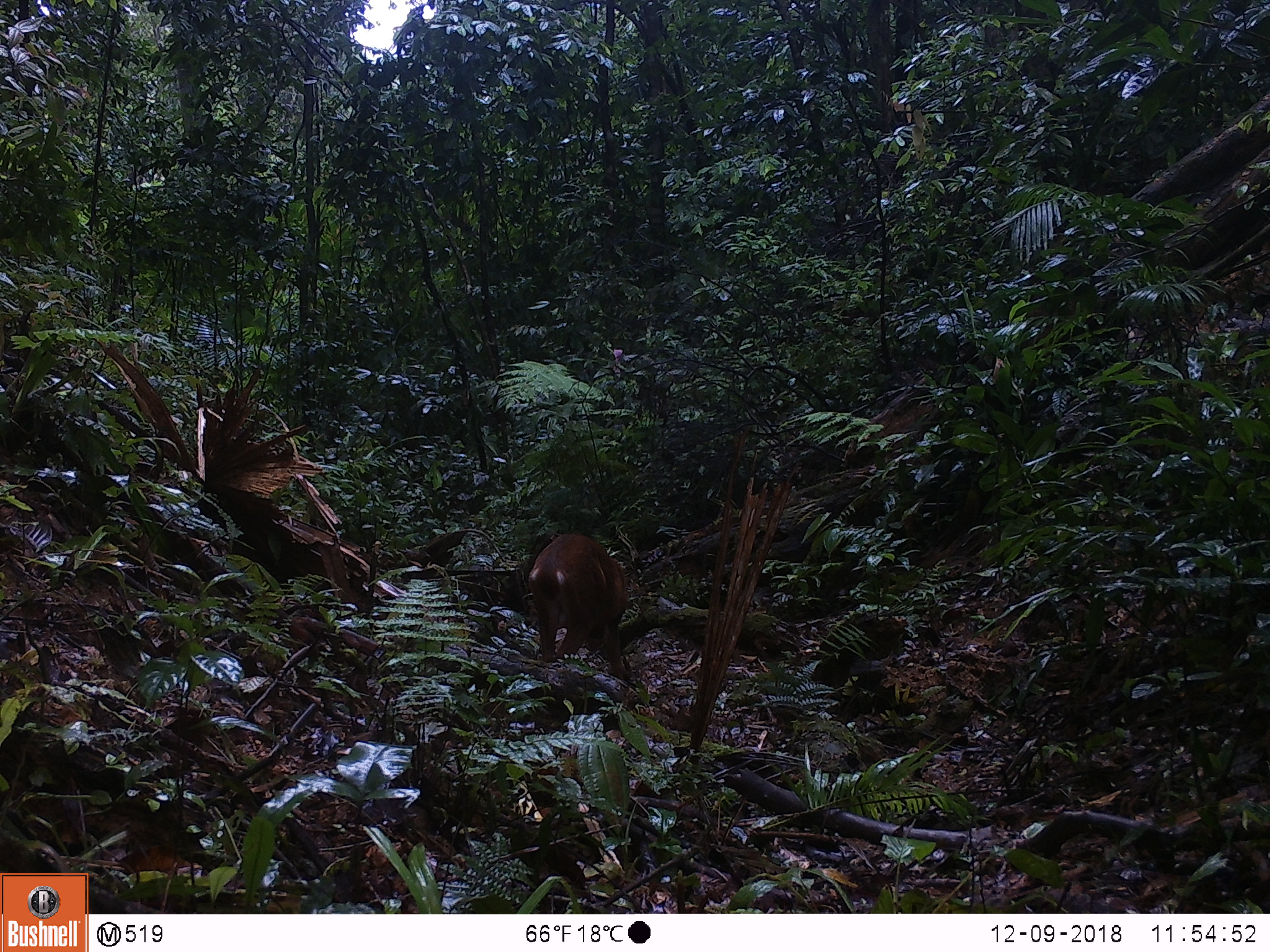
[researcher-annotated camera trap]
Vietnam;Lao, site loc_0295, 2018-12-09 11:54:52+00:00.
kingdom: Animalia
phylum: Chordata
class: Mammalia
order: Artiodactyla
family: Cervidae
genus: Muntiacus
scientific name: Muntiacus vuquangensis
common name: large-antlered muntjac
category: large antlered muntjac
Large antlered muntjac (large-antlered muntjac) (Muntiacus vuquangensis). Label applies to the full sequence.